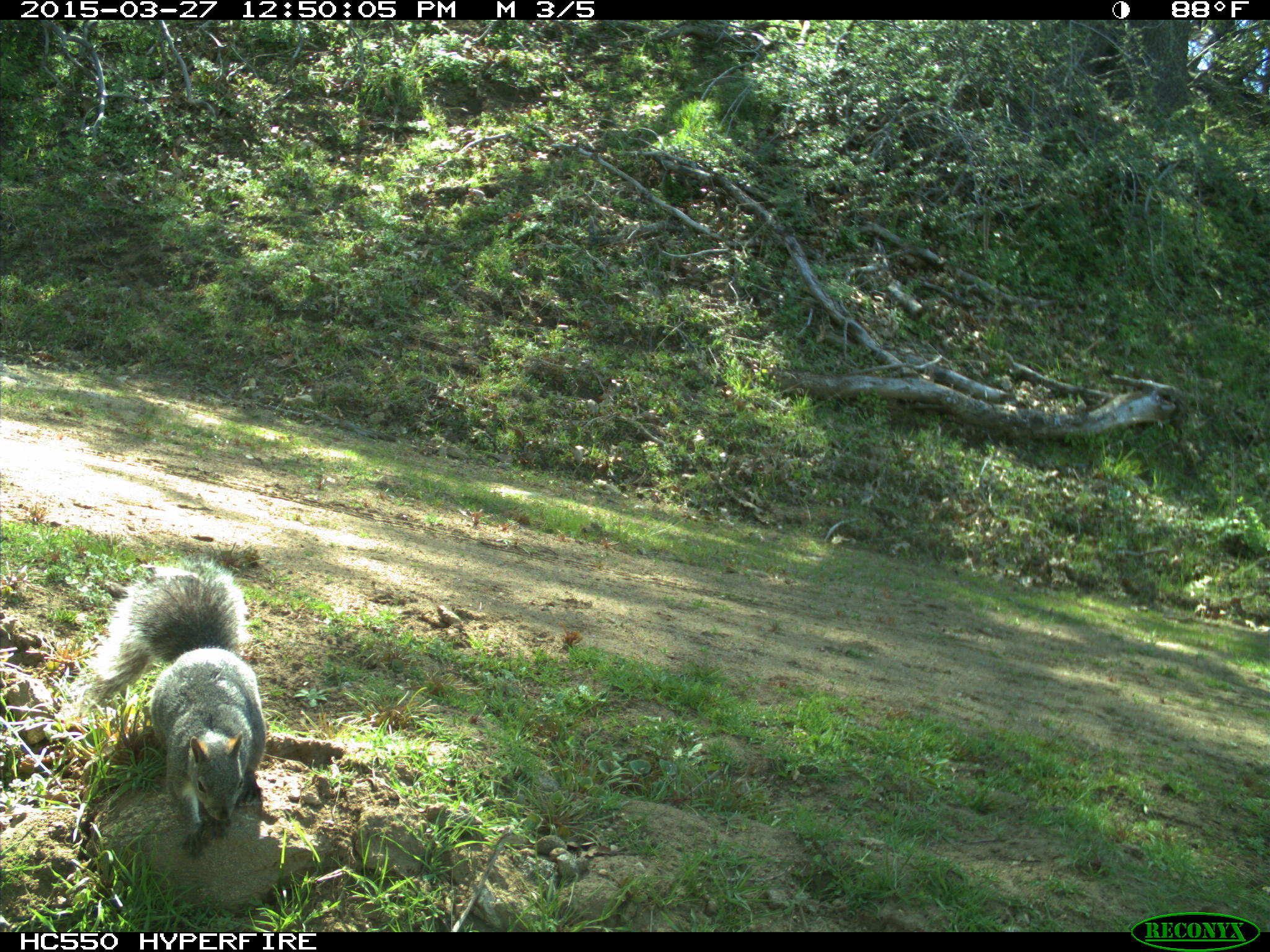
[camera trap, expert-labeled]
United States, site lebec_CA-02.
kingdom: Animalia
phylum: Chordata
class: Mammalia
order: Rodentia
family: Sciuridae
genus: Sciurus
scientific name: Sciurus carolinensis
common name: eastern gray squirrel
Sciurus carolinensis (eastern gray squirrel).